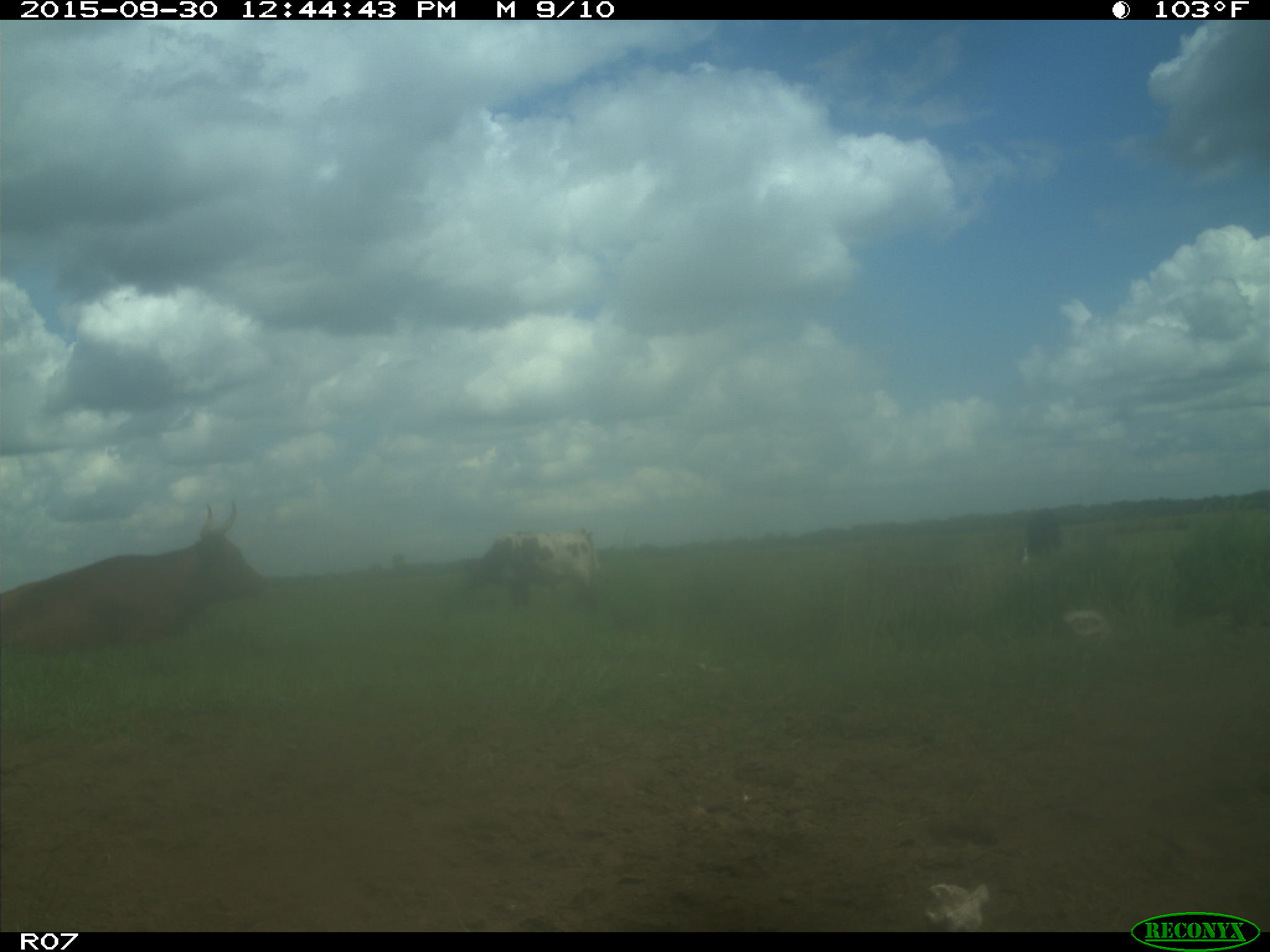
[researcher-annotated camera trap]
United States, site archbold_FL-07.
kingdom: Animalia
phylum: Chordata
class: Mammalia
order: Artiodactyla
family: Bovidae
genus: Bos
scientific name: Bos taurus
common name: domestic cow